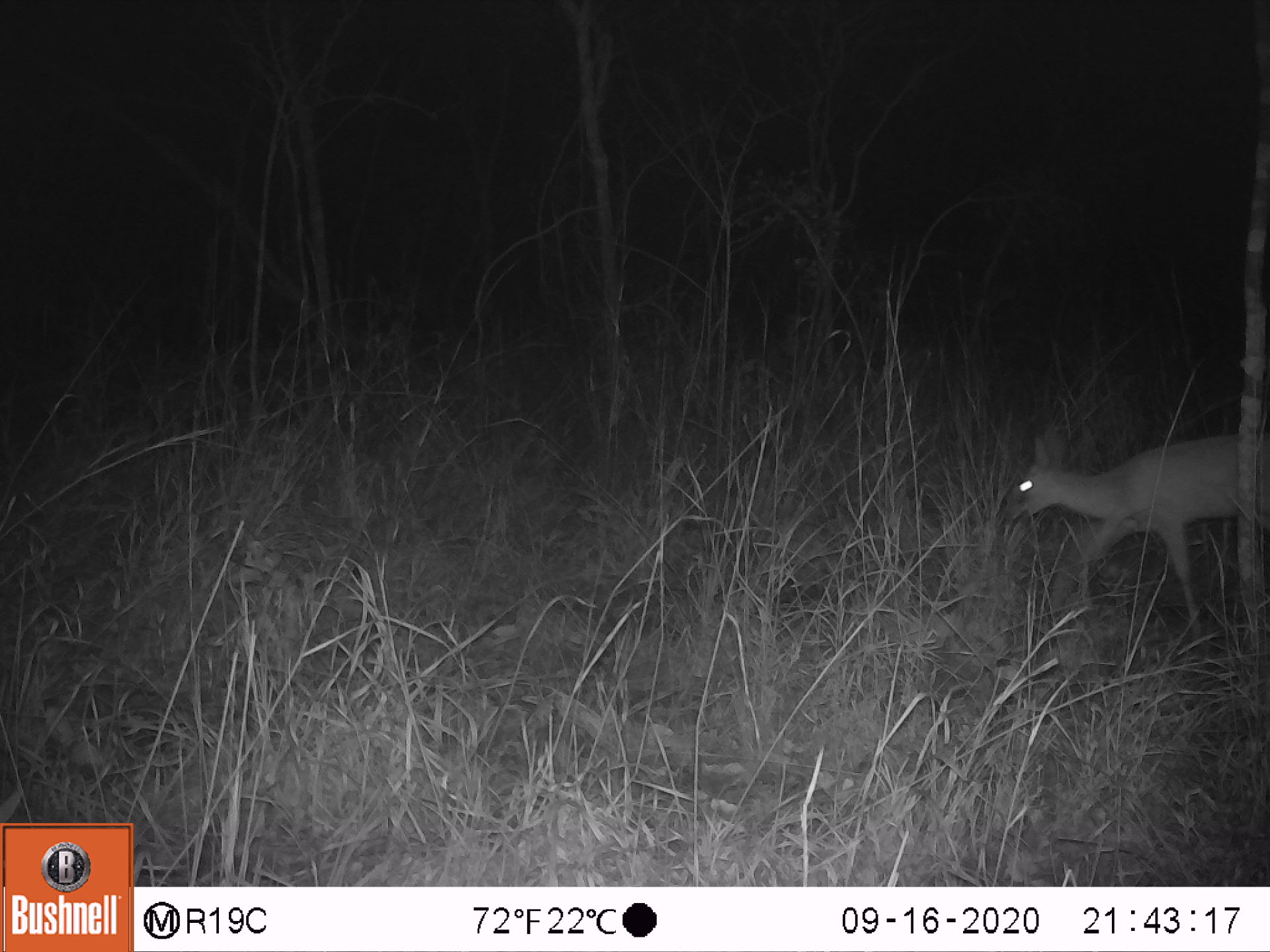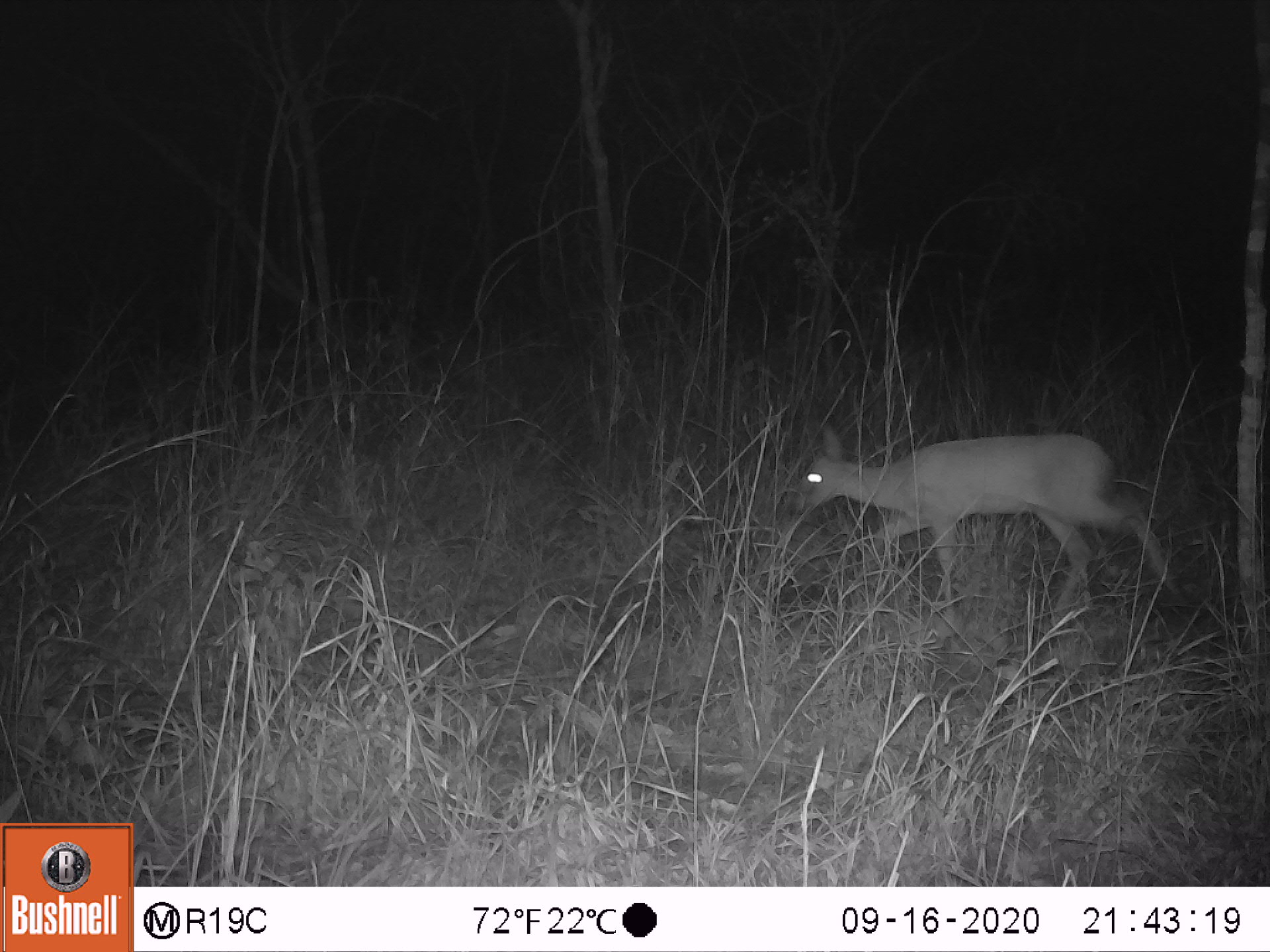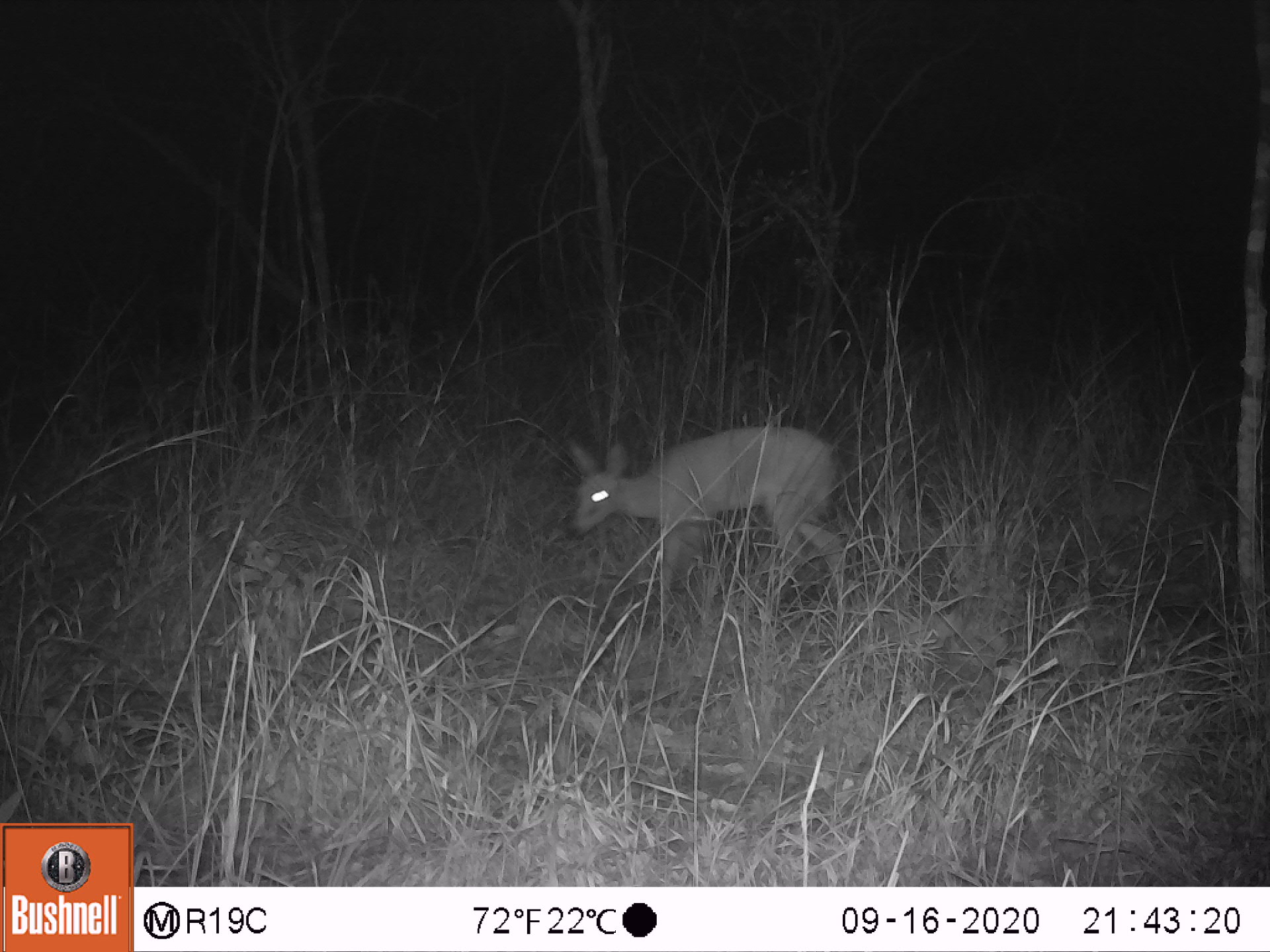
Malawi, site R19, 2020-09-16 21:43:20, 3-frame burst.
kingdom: Animalia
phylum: Chordata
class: Mammalia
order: Artiodactyla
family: Bovidae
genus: Sylvicapra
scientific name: Sylvicapra grimmia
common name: common duiker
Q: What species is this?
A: Common duiker (Sylvicapra grimmia).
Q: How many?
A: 1.